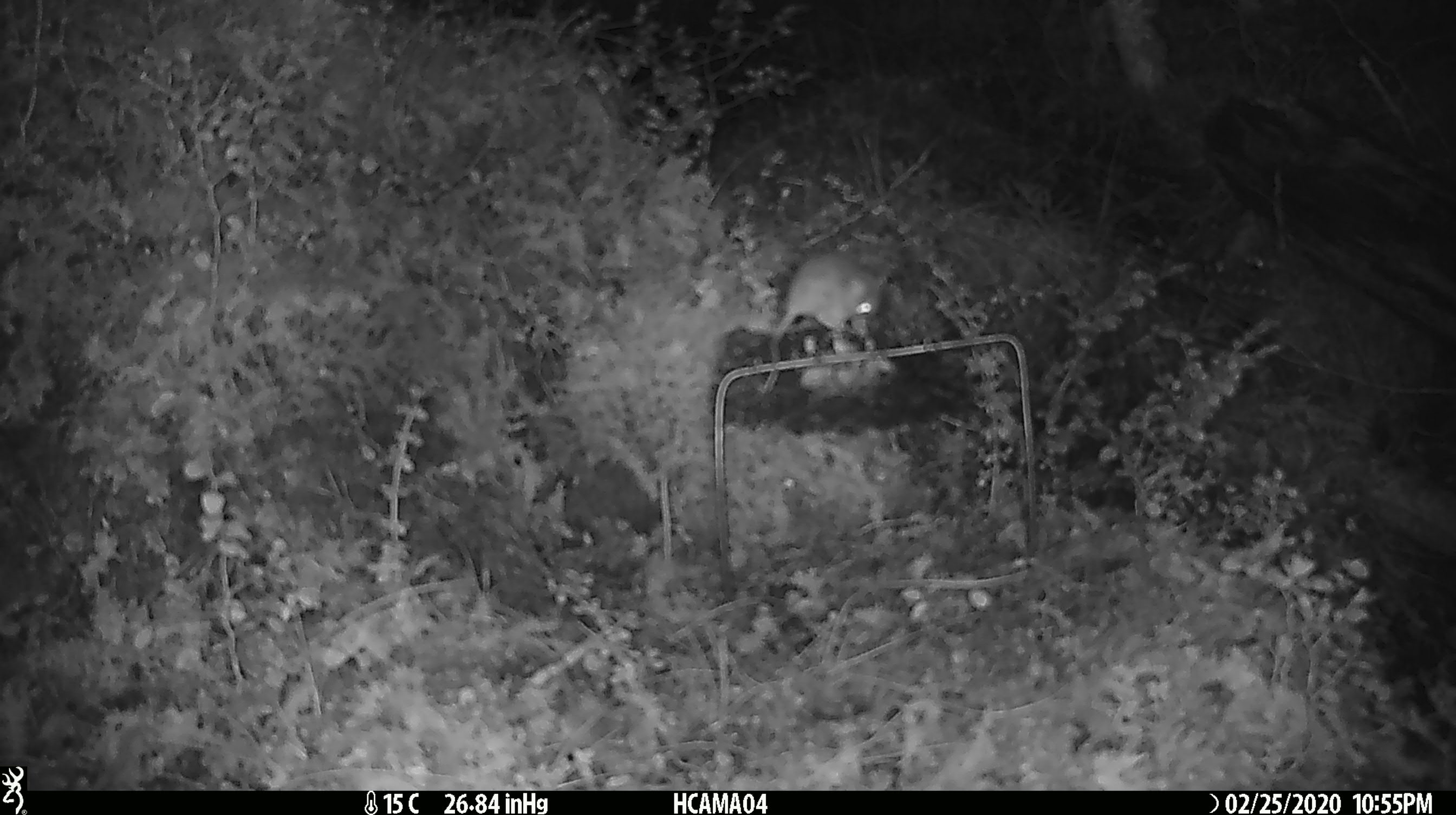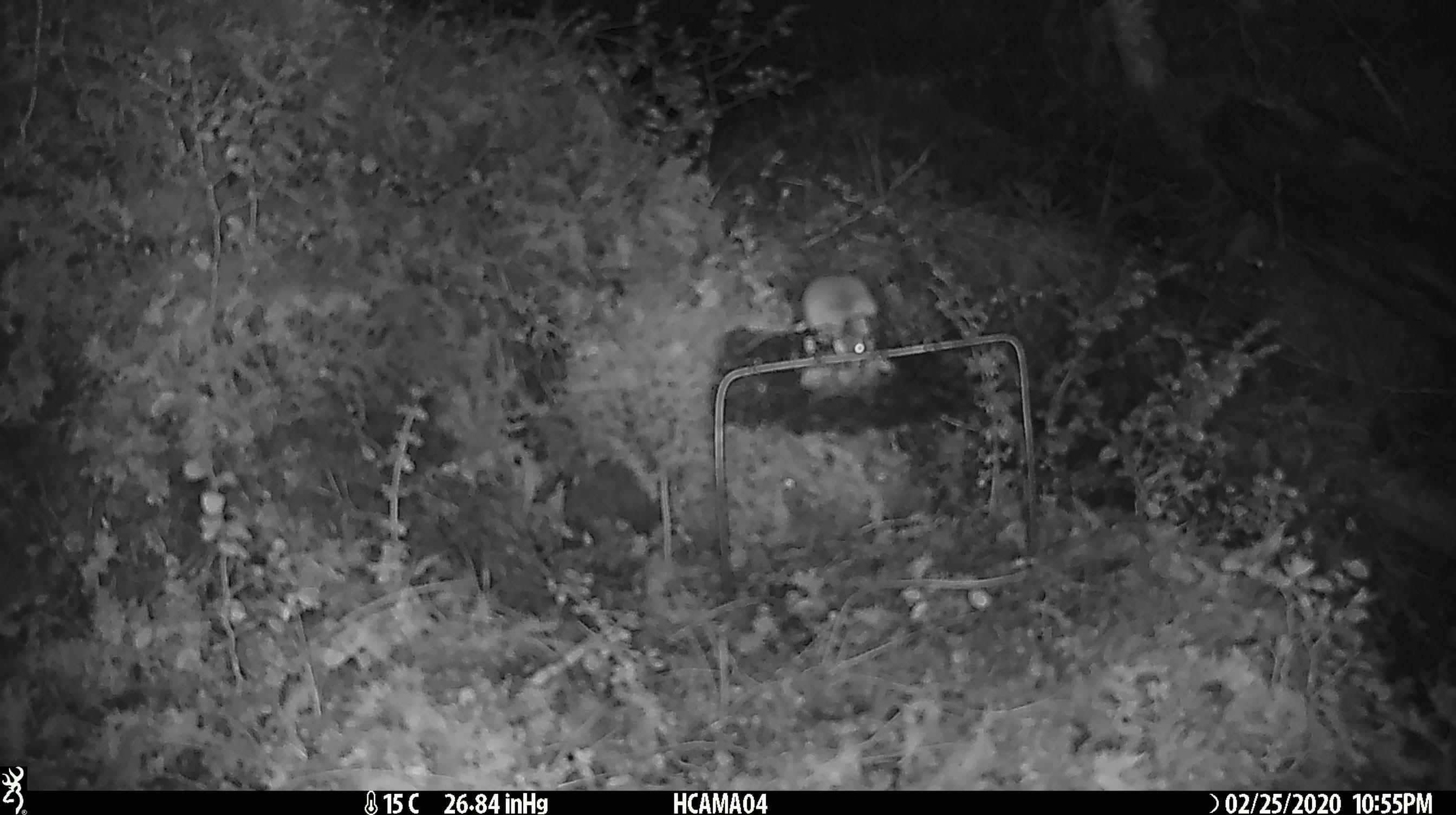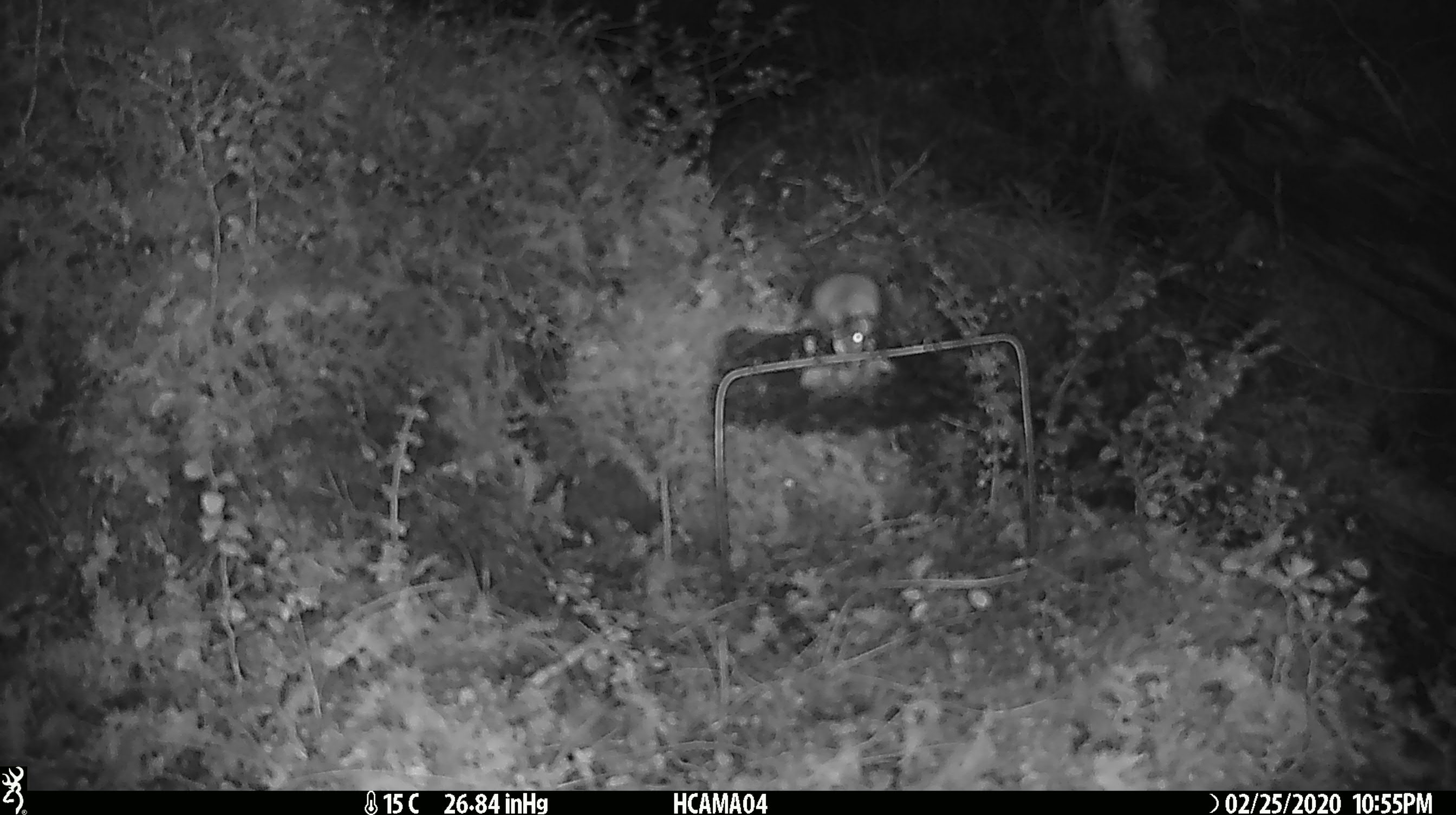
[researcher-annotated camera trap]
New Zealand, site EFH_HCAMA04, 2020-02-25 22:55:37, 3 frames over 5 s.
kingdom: Animalia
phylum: Chordata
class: Mammalia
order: Rodentia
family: Muridae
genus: Mus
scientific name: Mus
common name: mouse